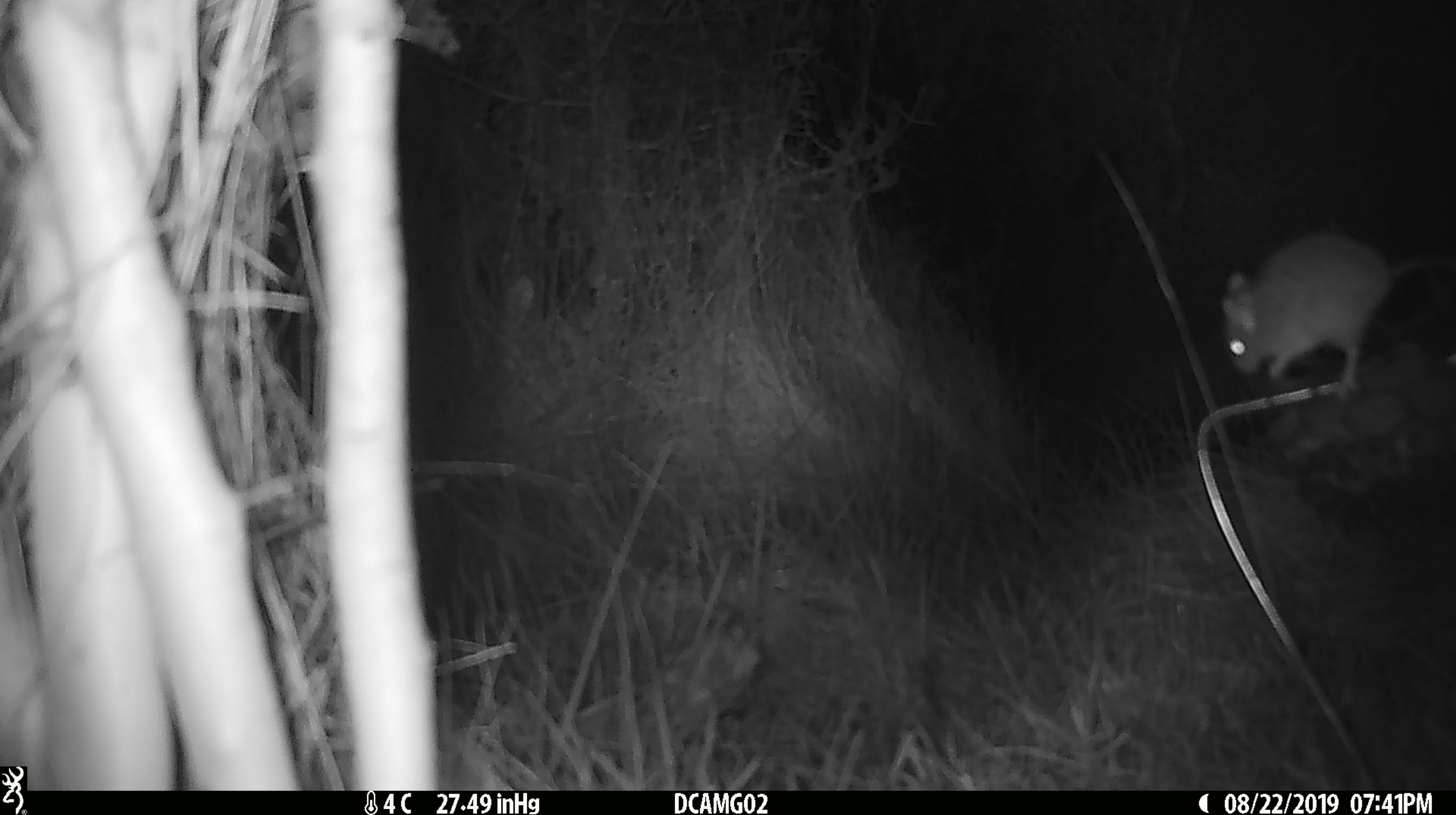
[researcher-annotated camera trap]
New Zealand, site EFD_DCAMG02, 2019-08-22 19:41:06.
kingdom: Animalia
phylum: Chordata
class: Mammalia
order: Rodentia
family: Muridae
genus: Mus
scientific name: Mus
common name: mouse